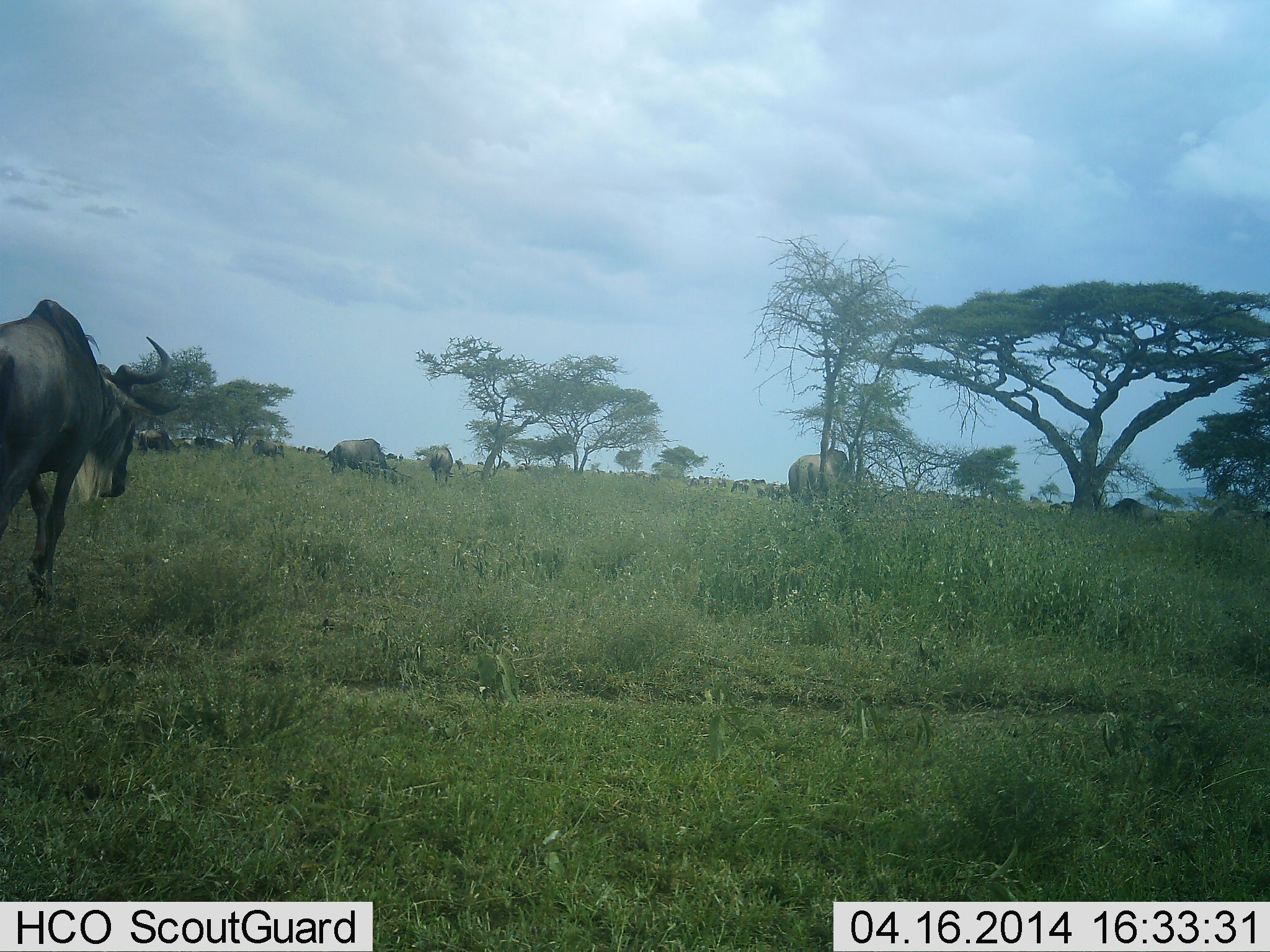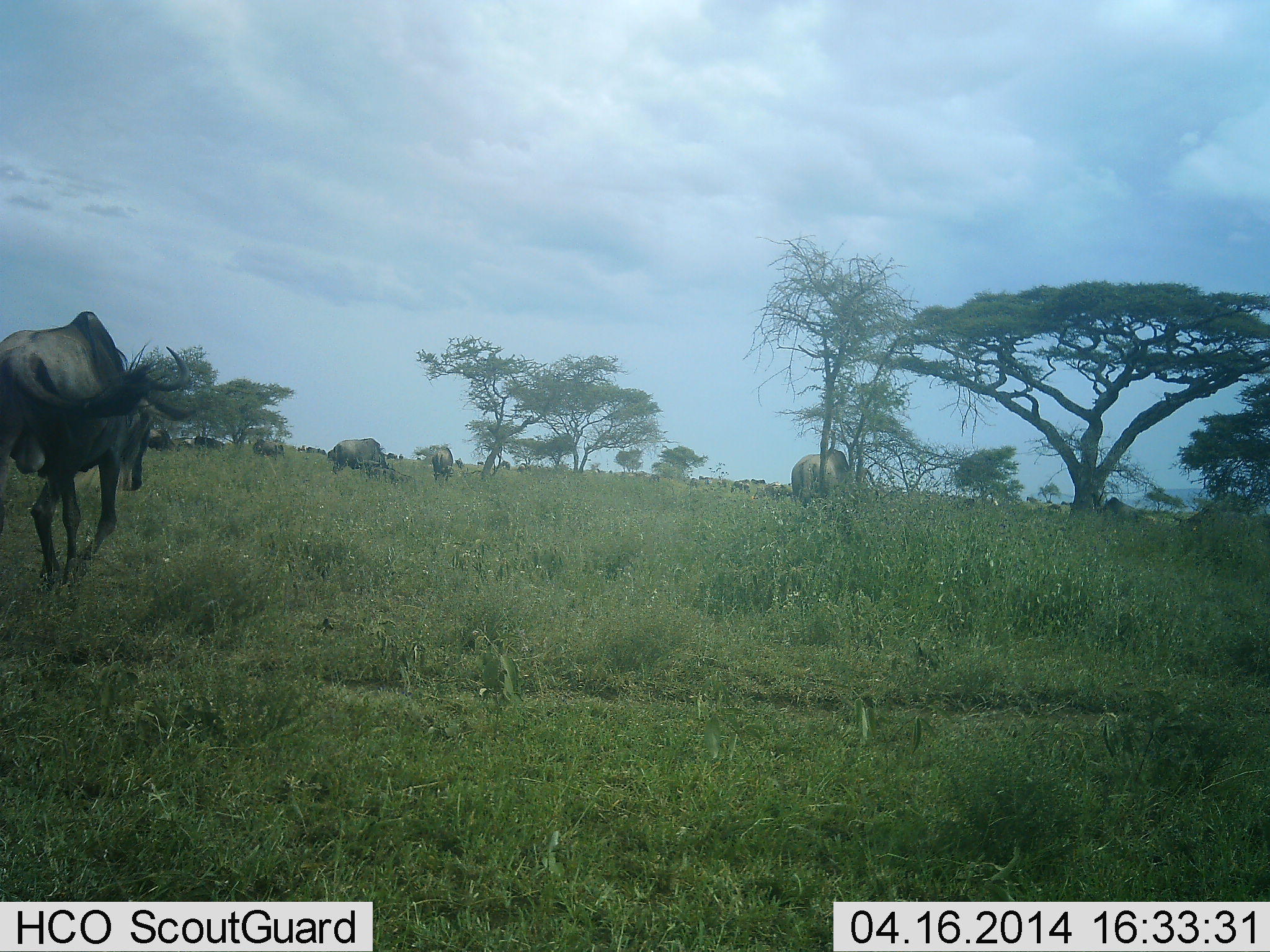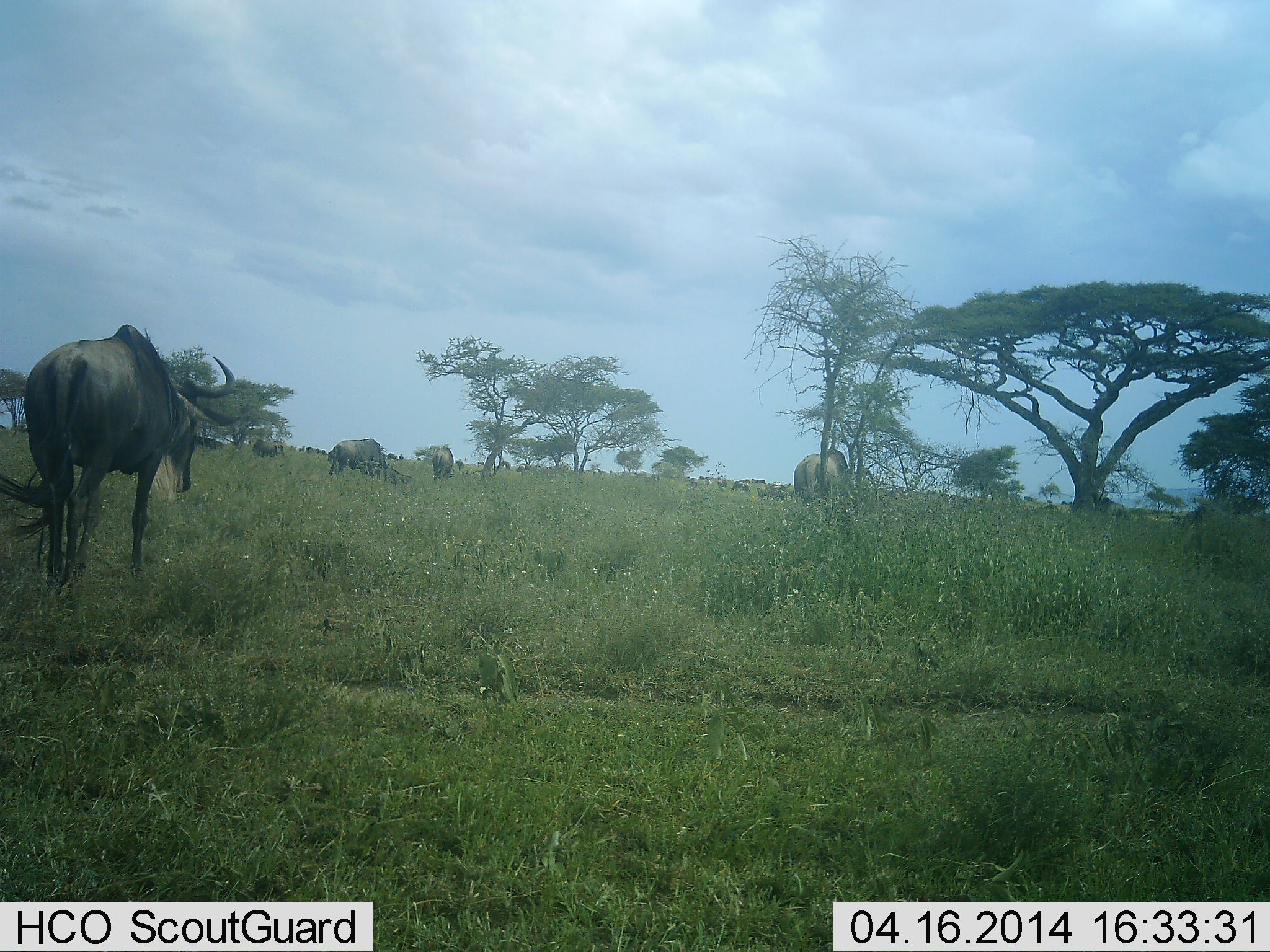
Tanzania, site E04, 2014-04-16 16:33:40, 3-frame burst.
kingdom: Animalia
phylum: Chordata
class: Mammalia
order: Artiodactyla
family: Bovidae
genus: Connochaetes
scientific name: Connochaetes taurinus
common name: blue wildebeest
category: wildebeest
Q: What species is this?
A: Wildebeest (blue wildebeest) (Connochaetes taurinus).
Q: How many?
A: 11-50.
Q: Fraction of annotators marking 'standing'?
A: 42%.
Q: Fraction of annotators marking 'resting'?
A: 25%.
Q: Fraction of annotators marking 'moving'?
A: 83%.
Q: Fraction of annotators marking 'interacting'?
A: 8%.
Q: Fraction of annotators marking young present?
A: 0%.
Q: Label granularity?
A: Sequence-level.